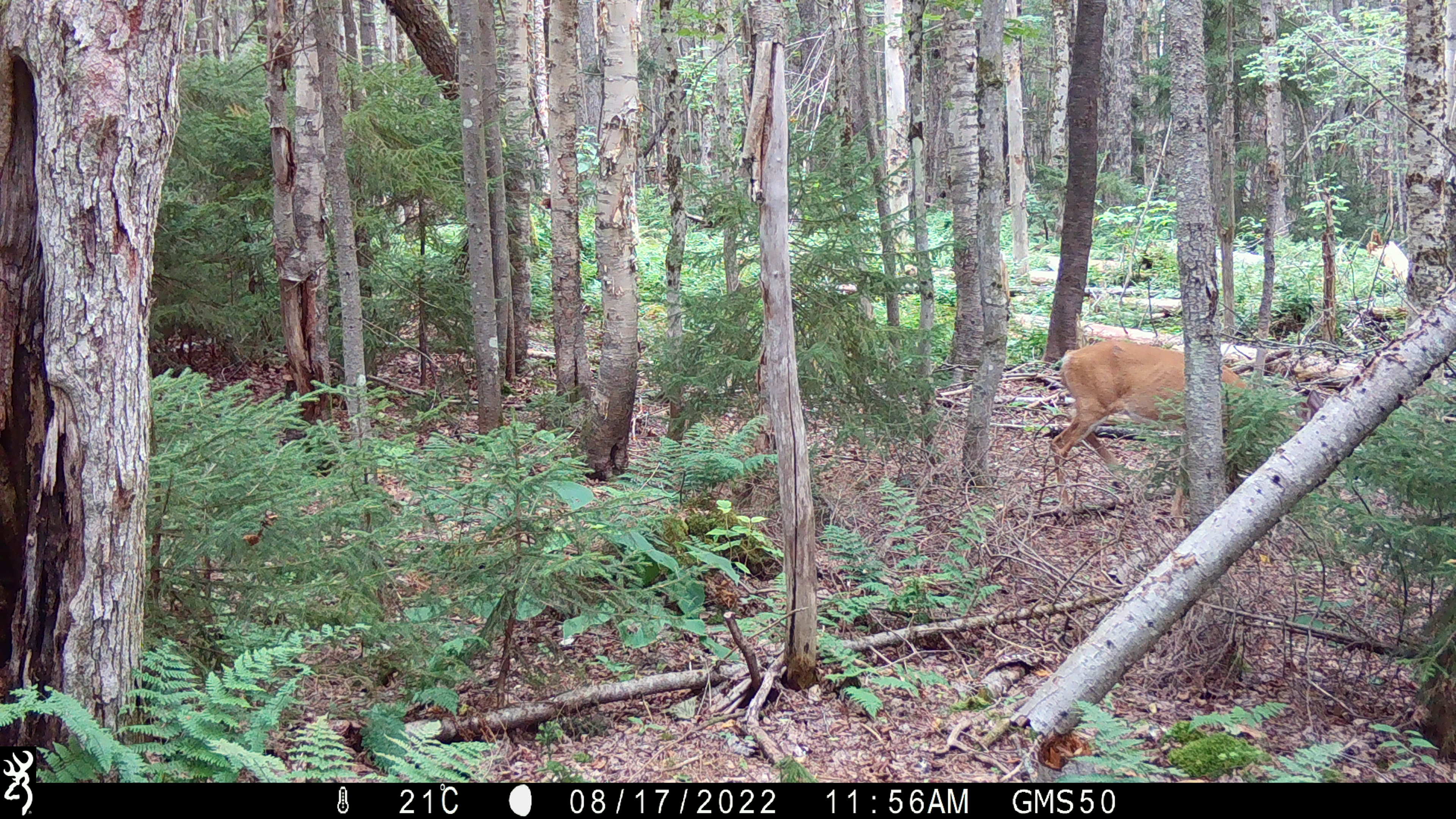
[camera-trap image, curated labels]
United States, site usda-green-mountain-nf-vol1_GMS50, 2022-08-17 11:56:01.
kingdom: Animalia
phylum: Chordata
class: Mammalia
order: Artiodactyla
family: Cervidae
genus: Odocoileus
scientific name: Odocoileus virginianus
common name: white-tailed deer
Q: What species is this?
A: White-tailed deer (Odocoileus virginianus).